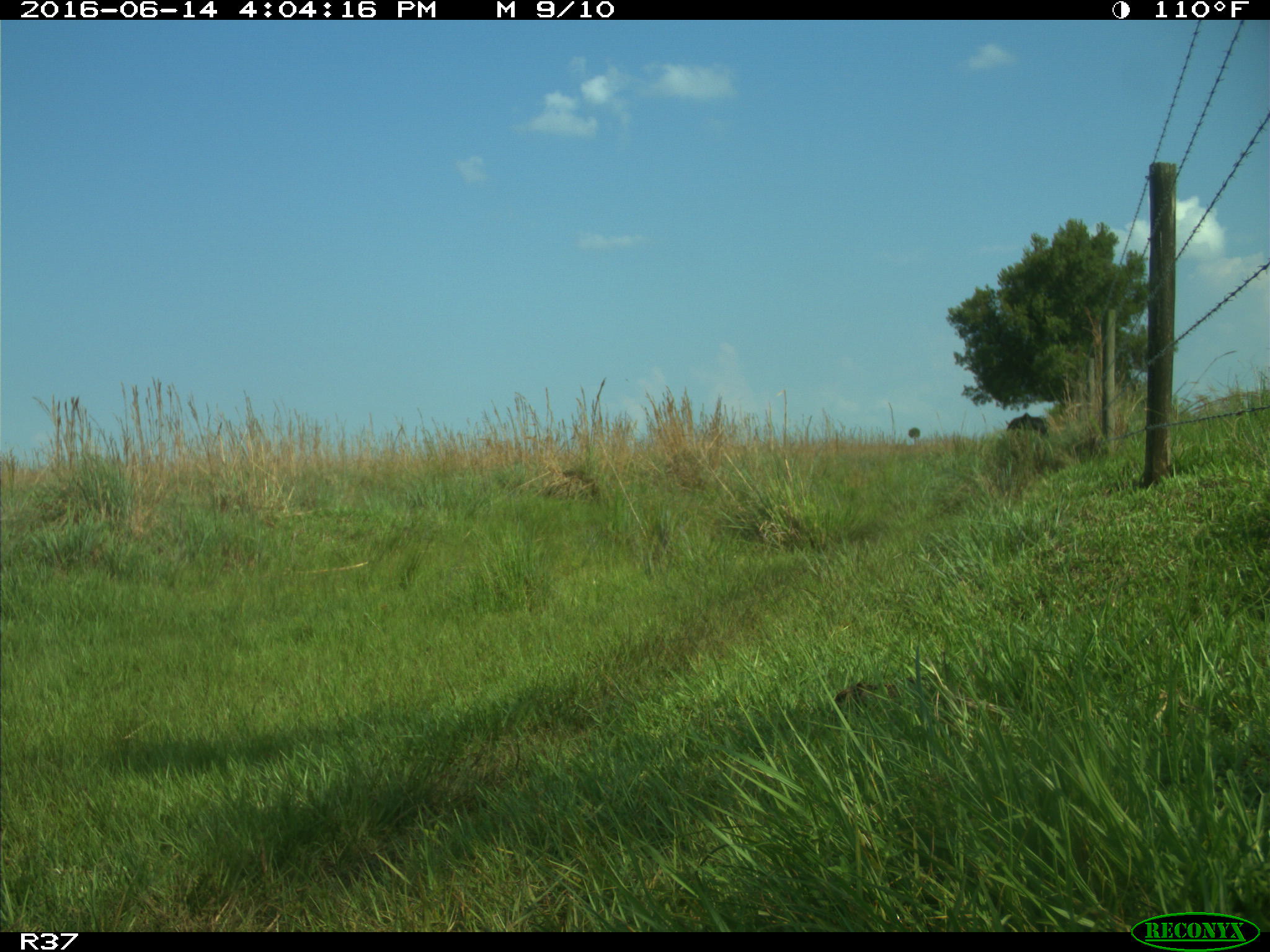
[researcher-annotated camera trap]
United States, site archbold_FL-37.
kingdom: Animalia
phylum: Chordata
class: Mammalia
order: Artiodactyla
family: Bovidae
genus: Bos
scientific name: Bos taurus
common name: domestic cow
Bos taurus (domestic cow).